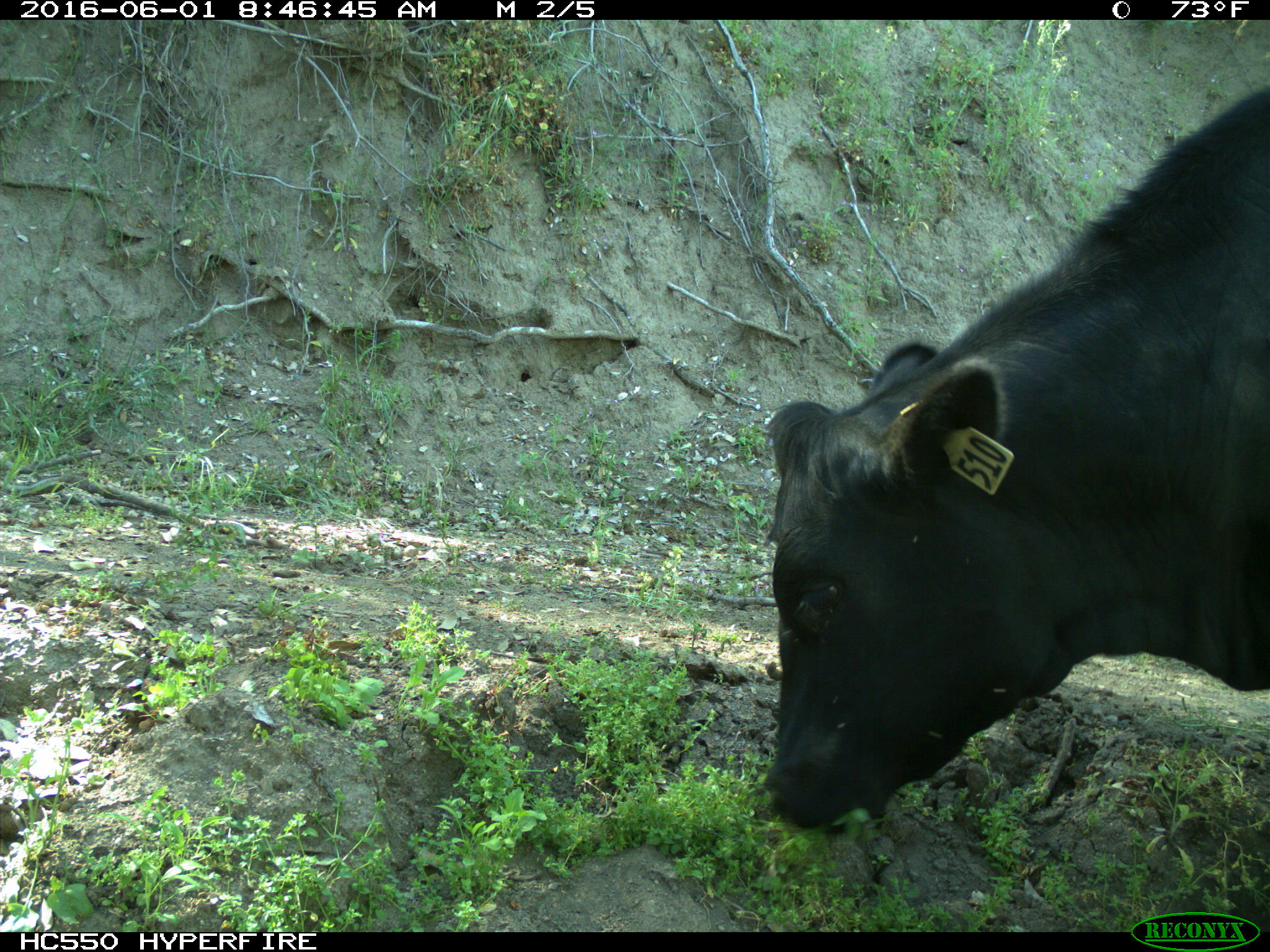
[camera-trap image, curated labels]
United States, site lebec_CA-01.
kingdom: Animalia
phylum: Chordata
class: Mammalia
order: Artiodactyla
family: Bovidae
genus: Bos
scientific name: Bos taurus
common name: domestic cow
Bos taurus (domestic cow).